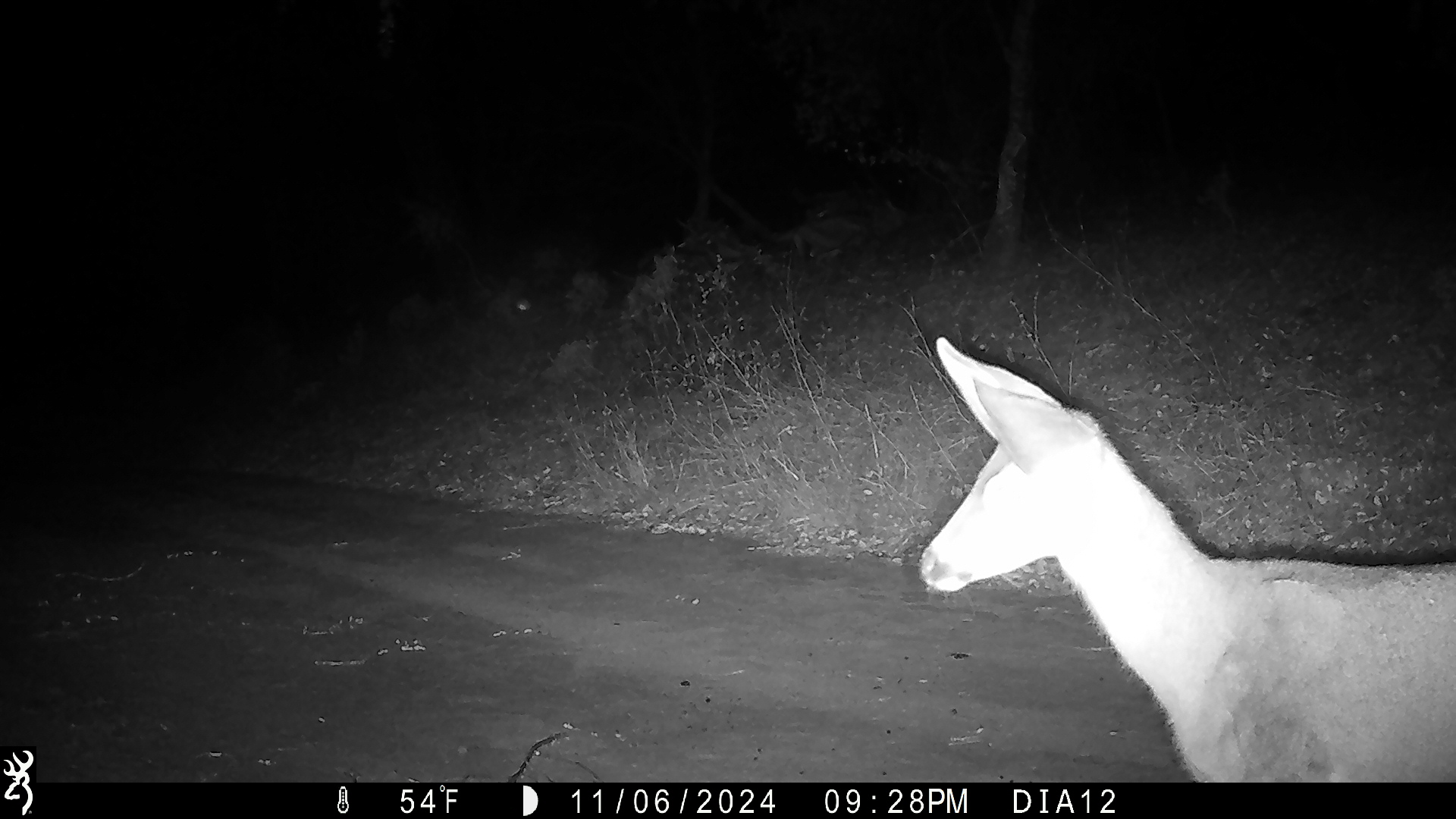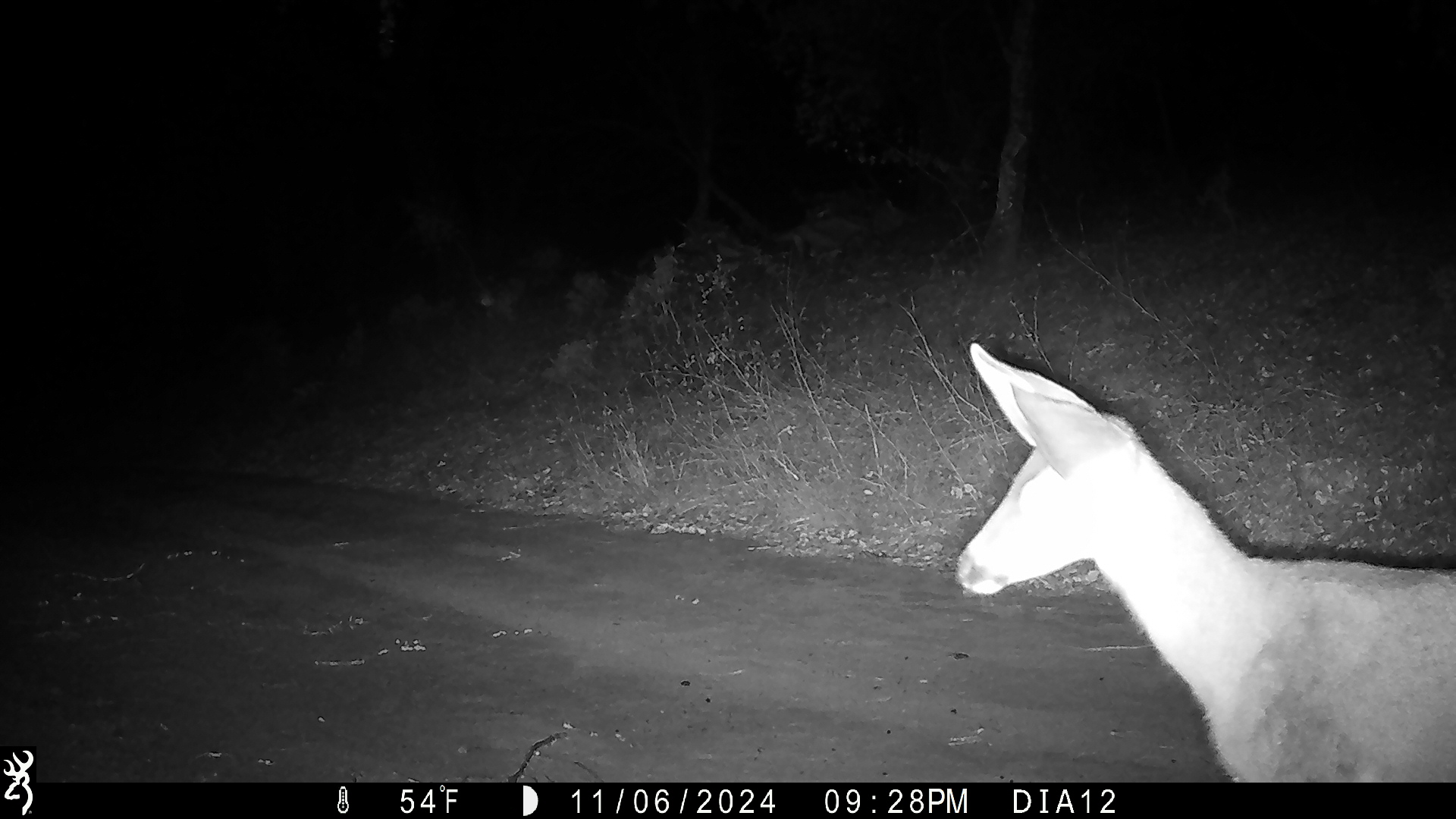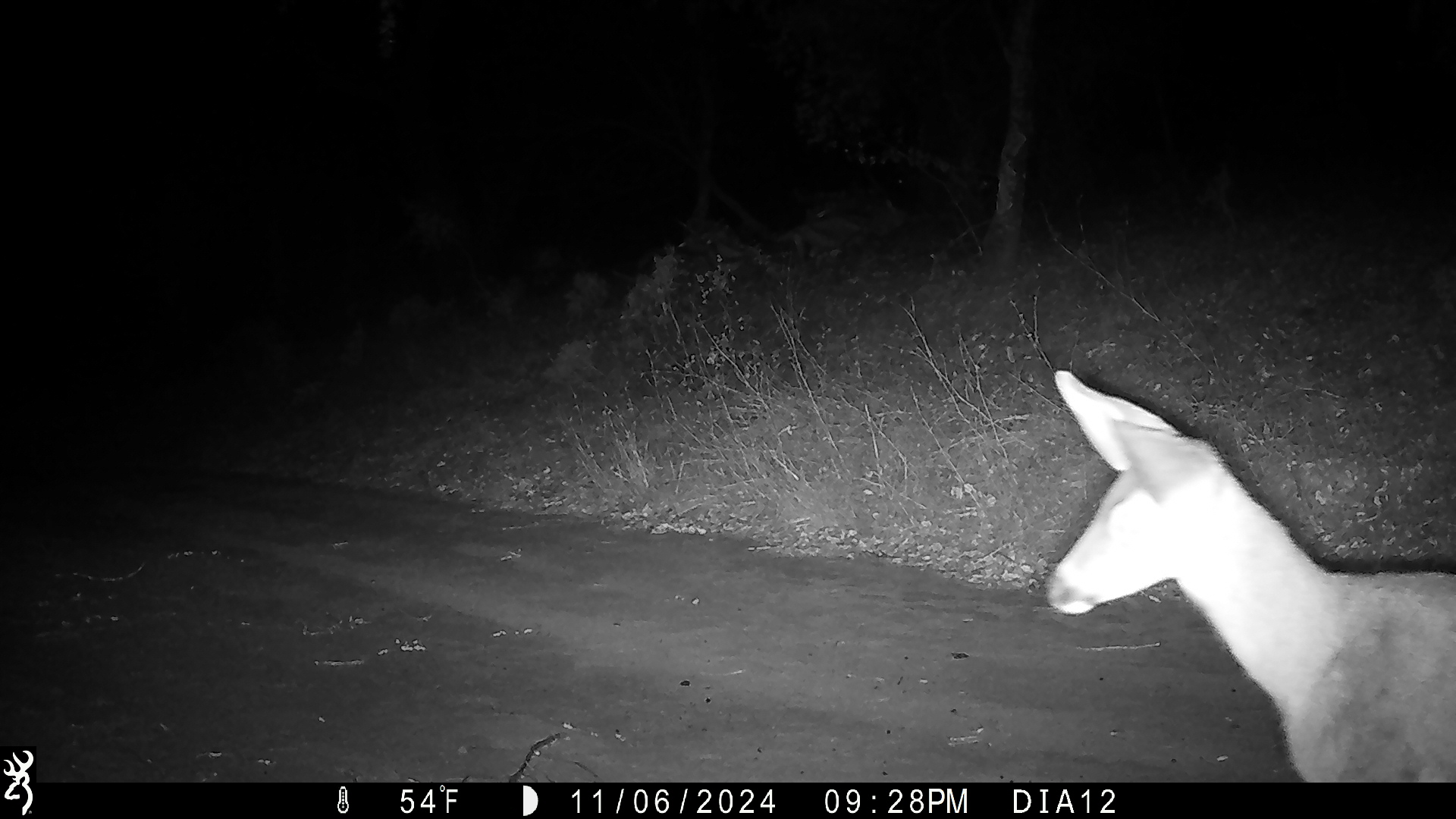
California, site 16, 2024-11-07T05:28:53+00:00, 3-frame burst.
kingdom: Animalia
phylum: Chordata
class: Mammalia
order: Artiodactyla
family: Cervidae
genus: Odocoileus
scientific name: Odocoileus hemionus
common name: mule deer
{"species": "mule deer (Odocoileus hemionus)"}